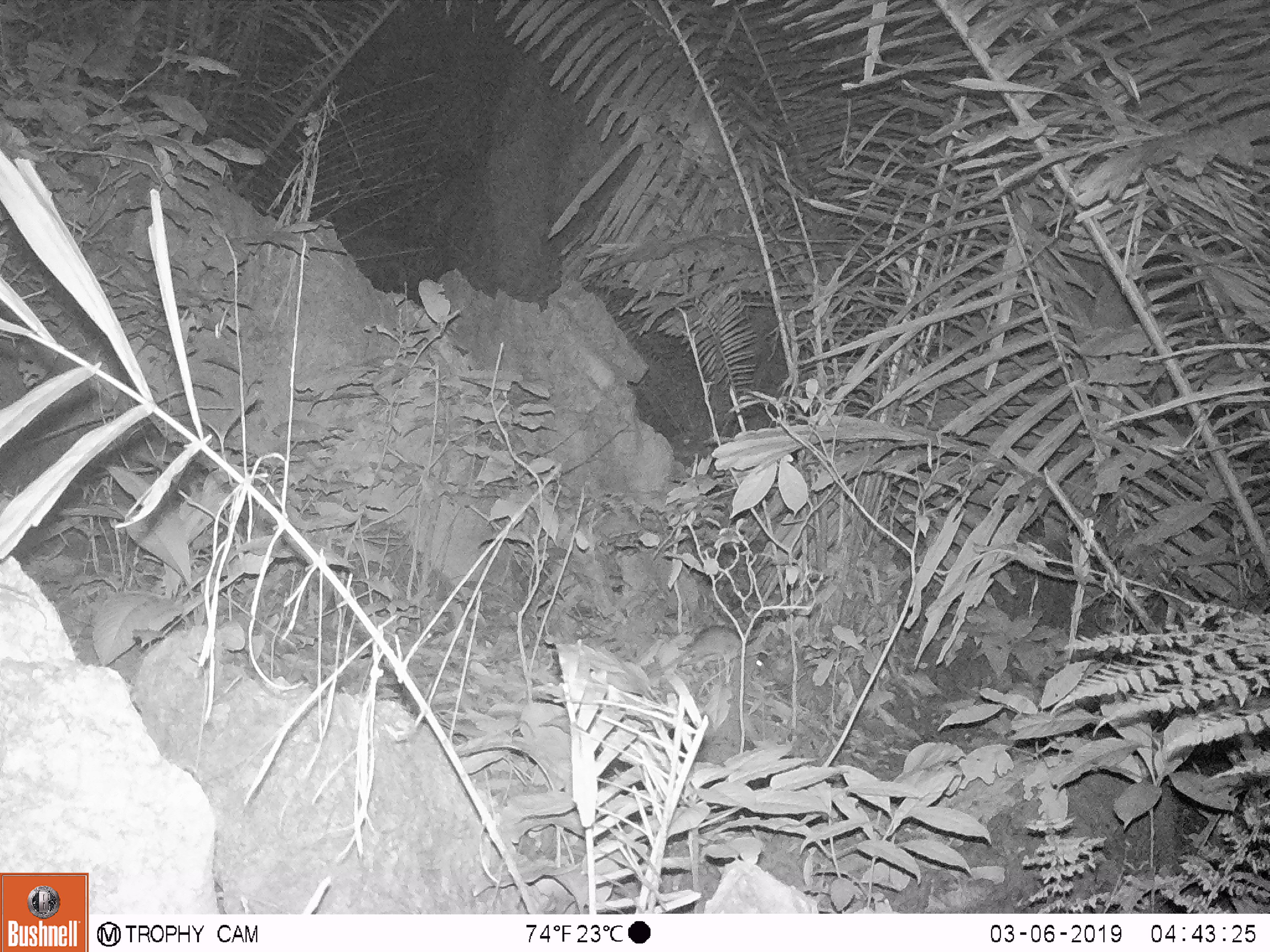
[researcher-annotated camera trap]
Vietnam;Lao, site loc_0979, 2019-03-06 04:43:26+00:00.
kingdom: Animalia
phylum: Chordata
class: Mammalia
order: Rodentia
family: Muridae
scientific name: Muridae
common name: old-world mice and rats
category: unidentified murid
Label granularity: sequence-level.